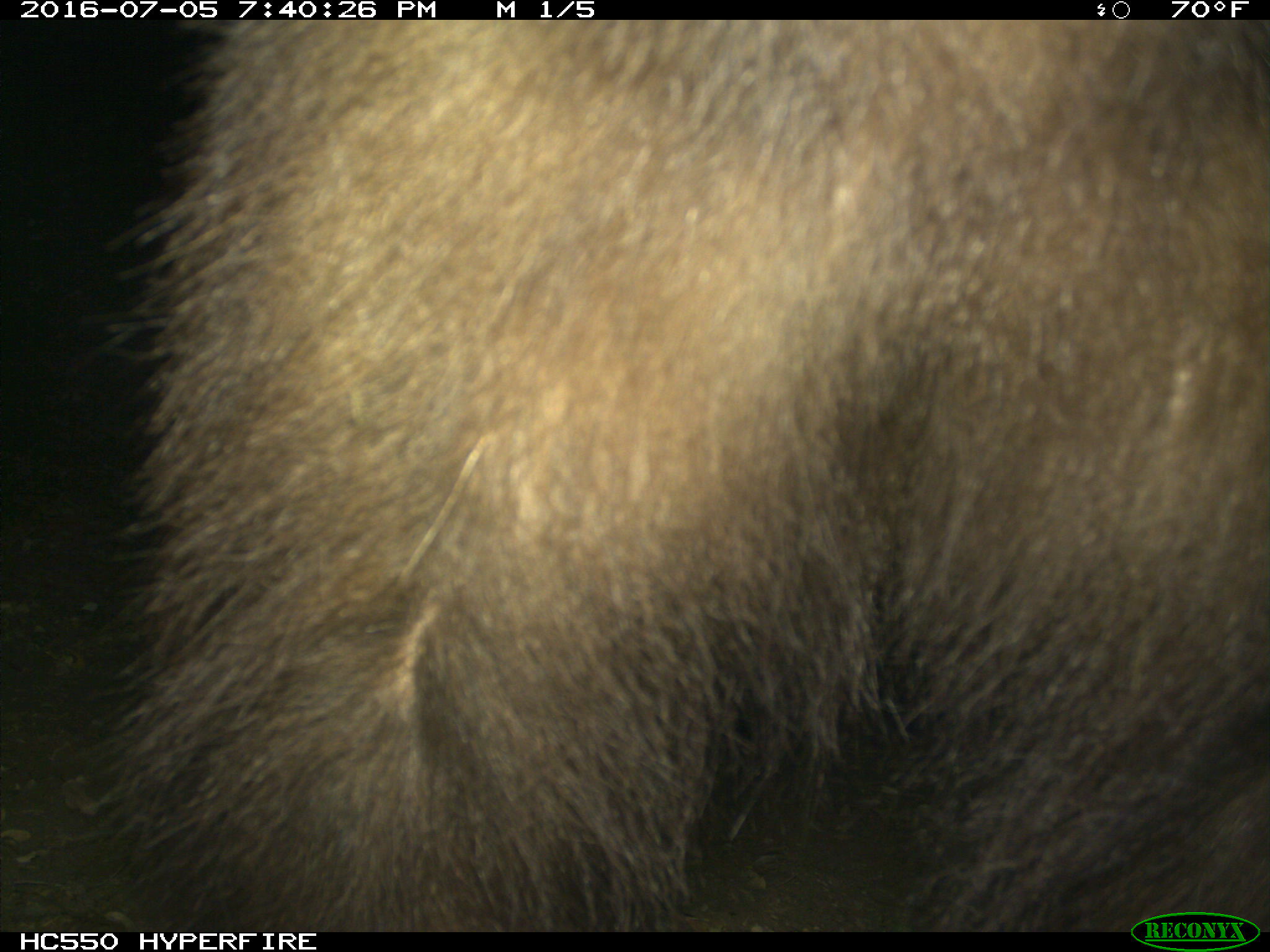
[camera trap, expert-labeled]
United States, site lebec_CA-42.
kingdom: Animalia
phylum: Chordata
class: Mammalia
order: Carnivora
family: Ursidae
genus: Ursus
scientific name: Ursus americanus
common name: american black bear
Ursus americanus (american black bear).